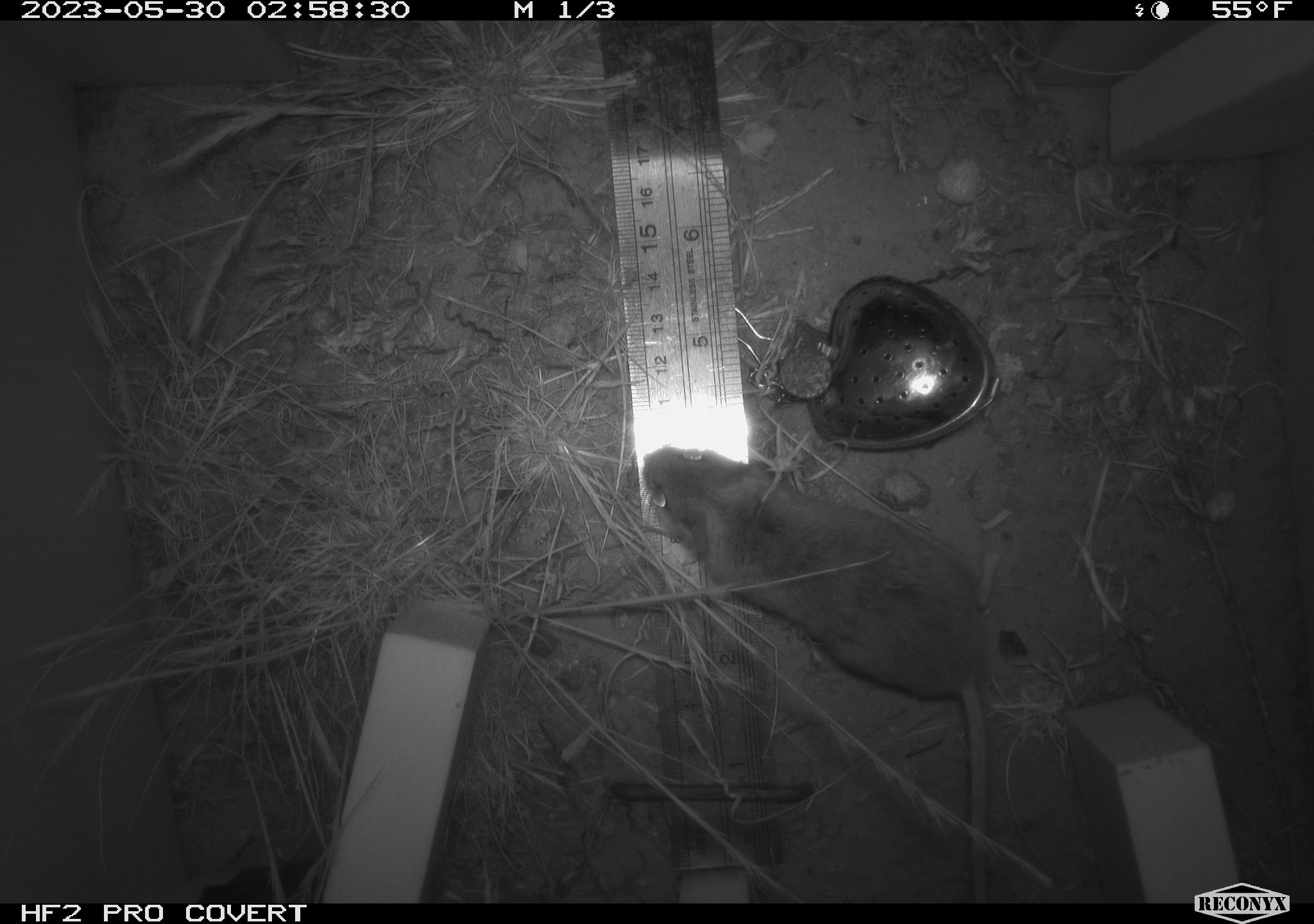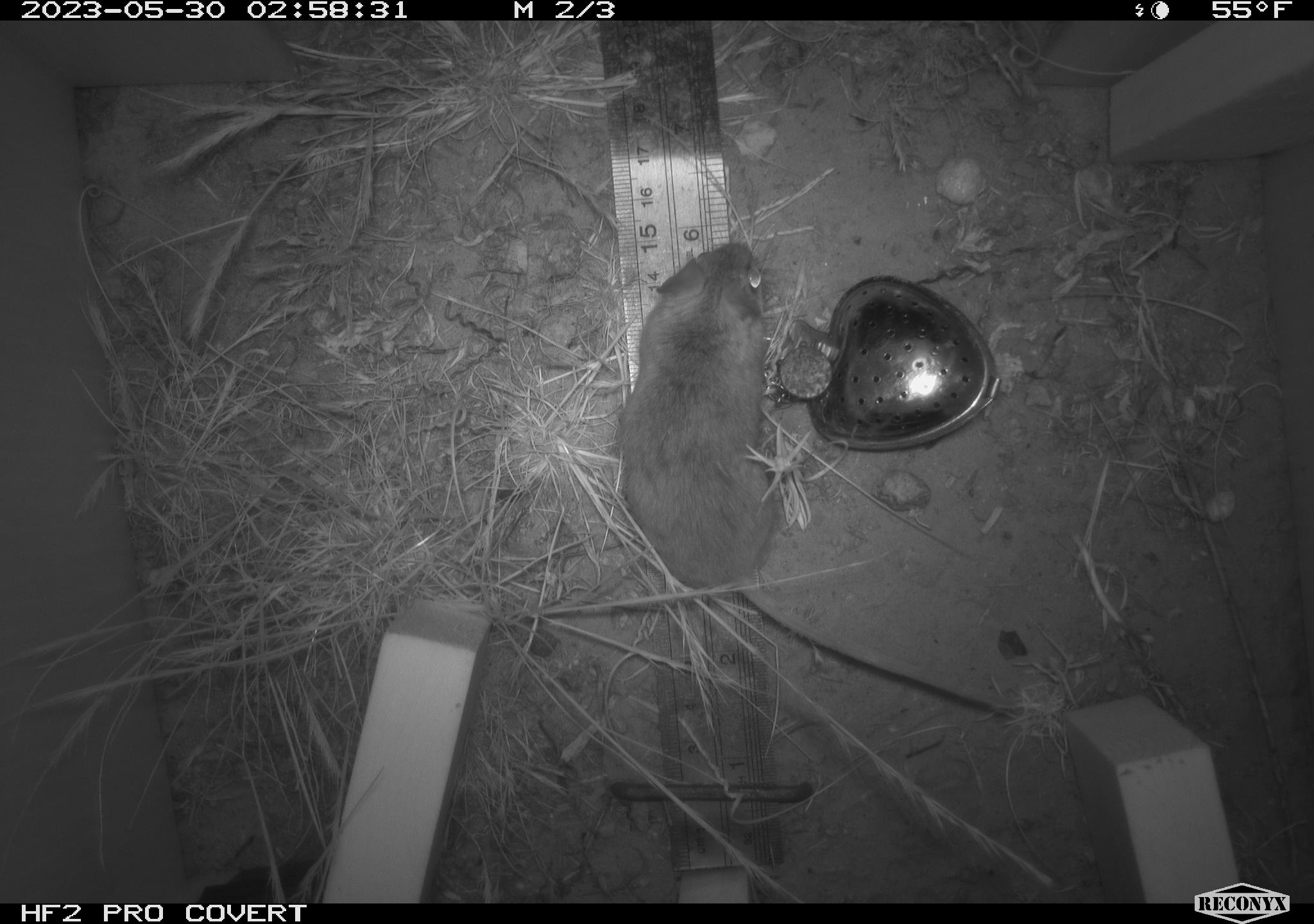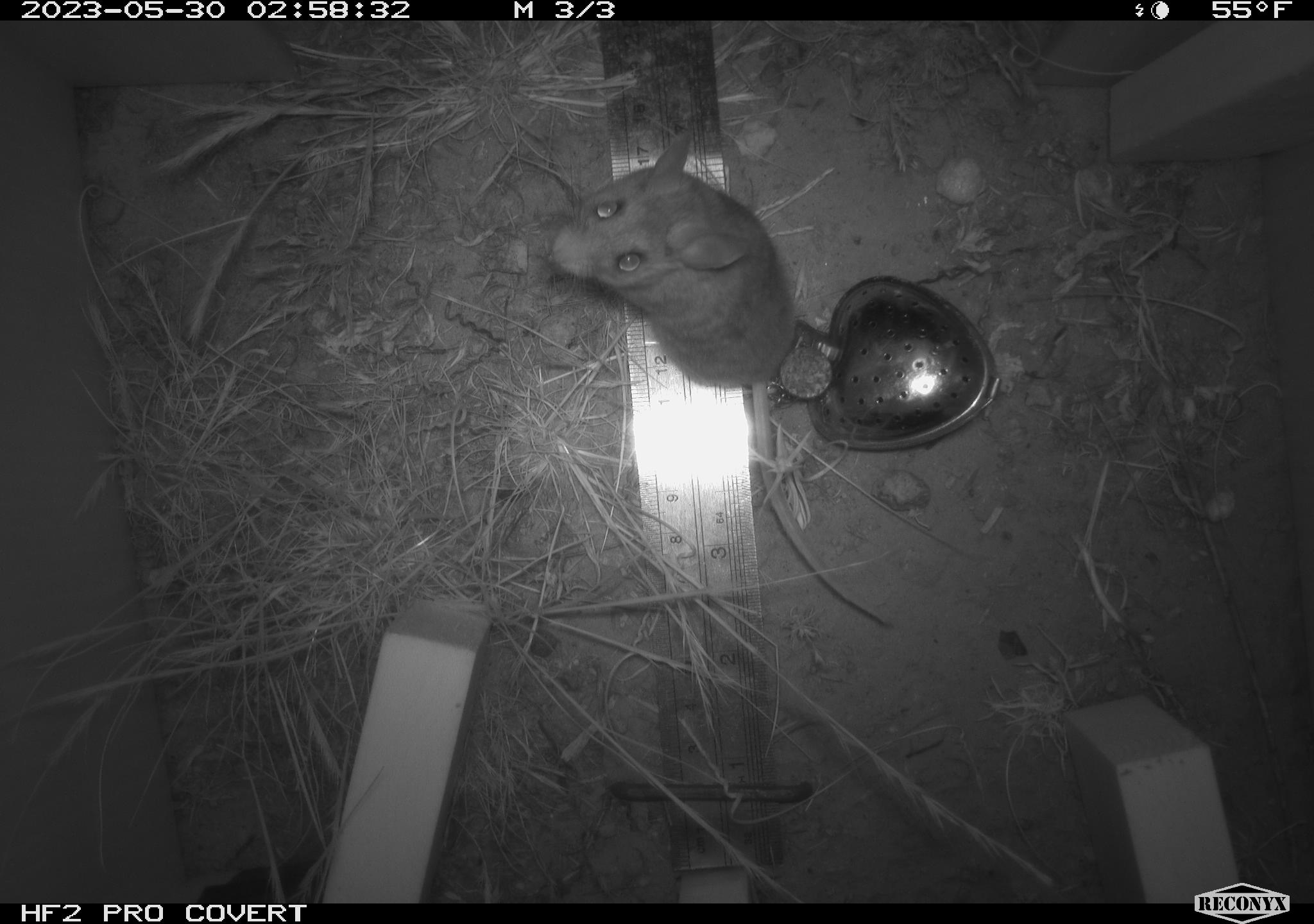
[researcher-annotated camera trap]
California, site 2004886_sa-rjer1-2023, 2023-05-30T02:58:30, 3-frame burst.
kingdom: Animalia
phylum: Chordata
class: Mammalia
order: Rodentia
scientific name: Rodentia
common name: mouse species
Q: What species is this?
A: Mouse species (Rodentia).